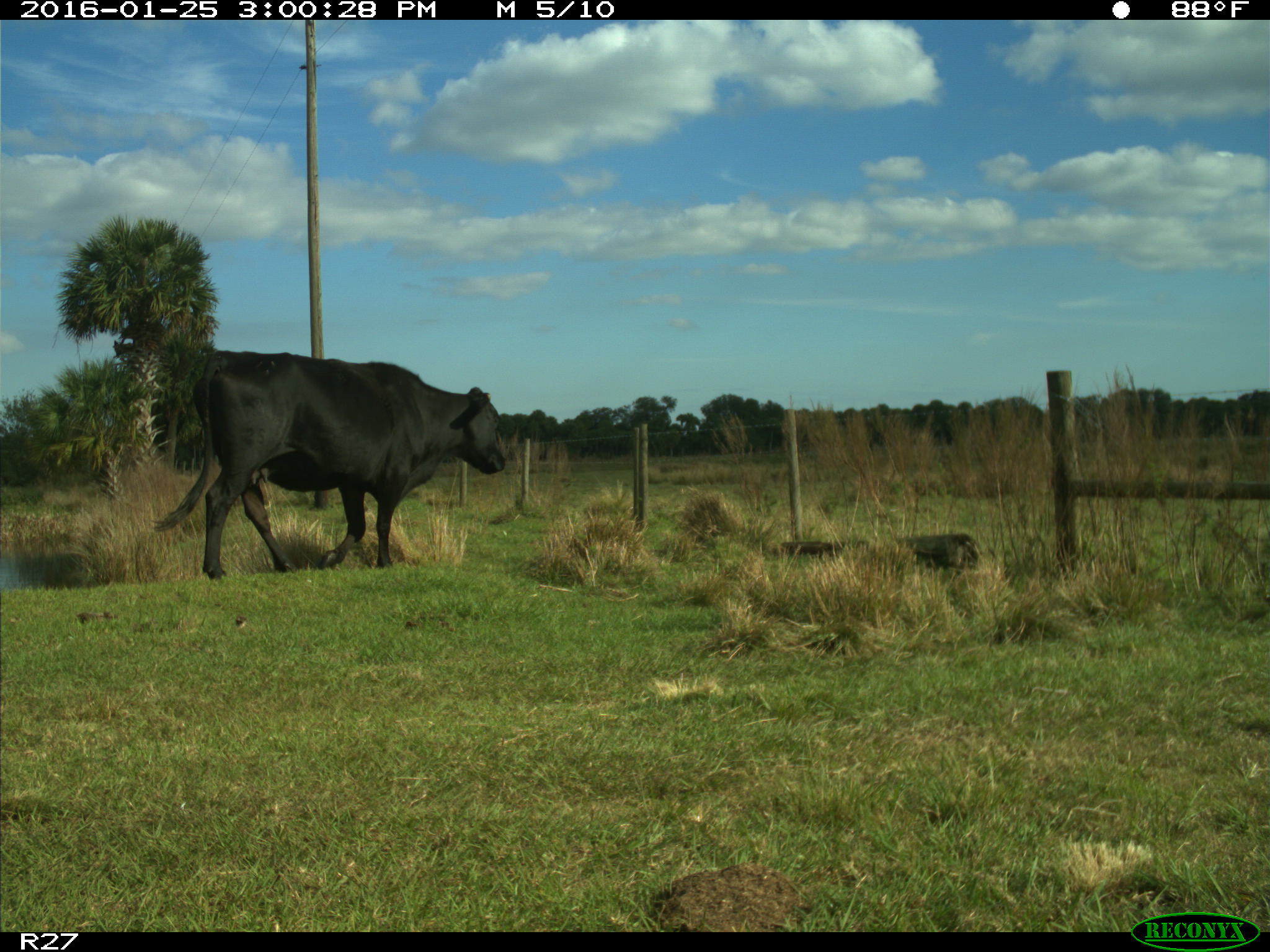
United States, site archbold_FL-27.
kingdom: Animalia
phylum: Chordata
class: Mammalia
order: Artiodactyla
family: Bovidae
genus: Bos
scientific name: Bos taurus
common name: domestic cow